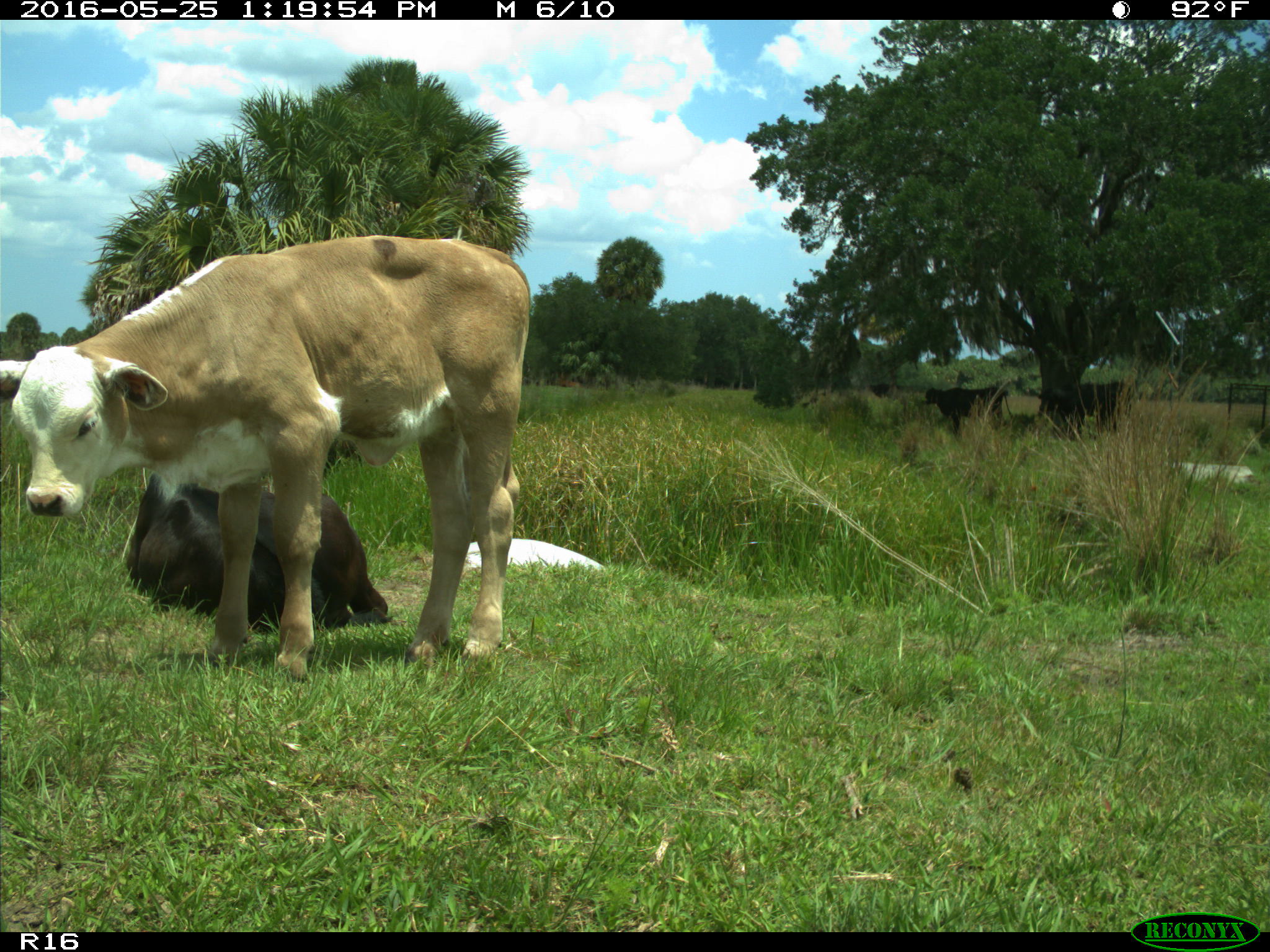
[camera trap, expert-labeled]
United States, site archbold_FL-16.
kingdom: Animalia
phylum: Chordata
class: Mammalia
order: Artiodactyla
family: Bovidae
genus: Bos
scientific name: Bos taurus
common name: domestic cow